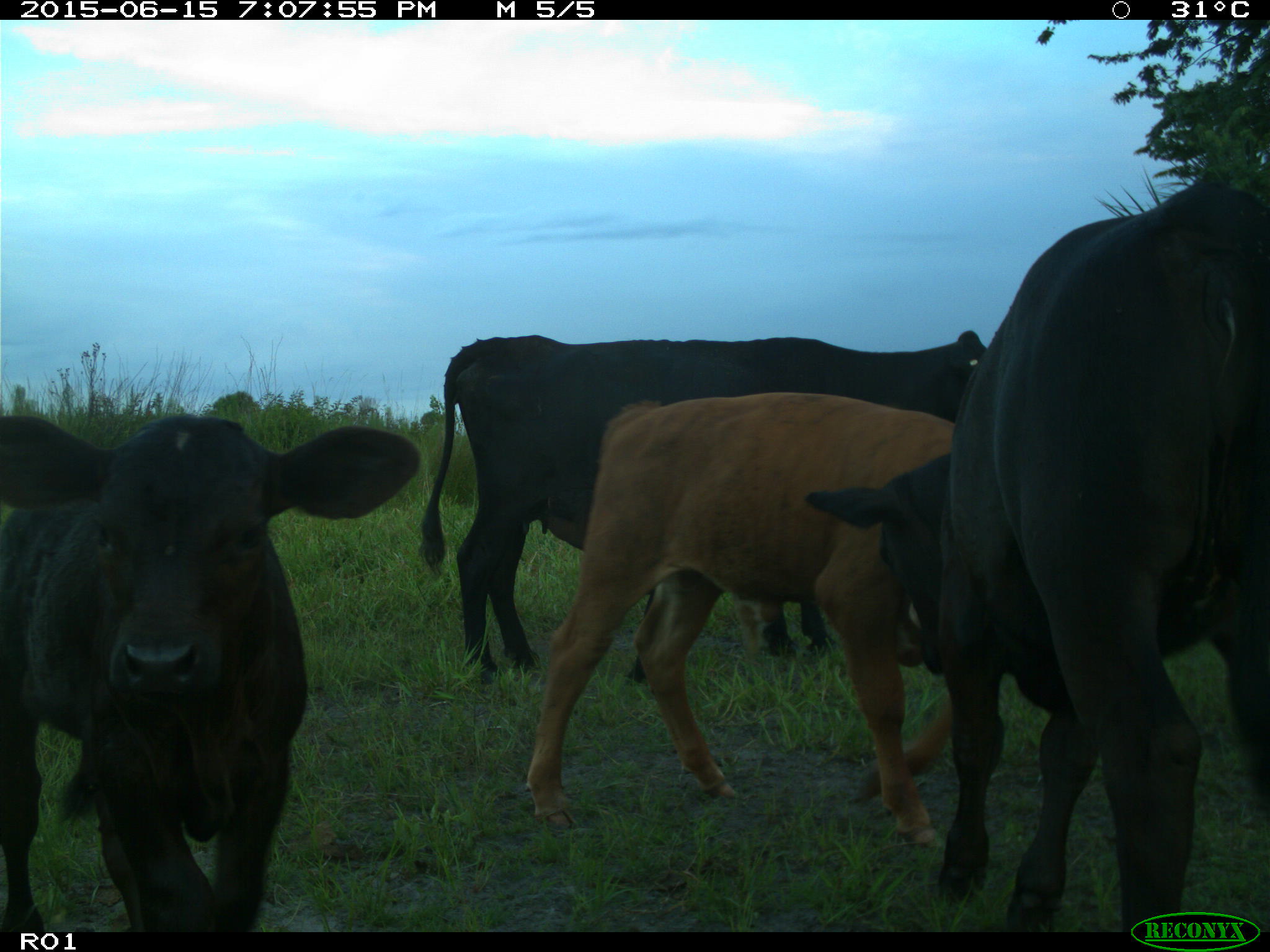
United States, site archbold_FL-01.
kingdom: Animalia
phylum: Chordata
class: Mammalia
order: Artiodactyla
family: Bovidae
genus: Bos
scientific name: Bos taurus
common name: domestic cow